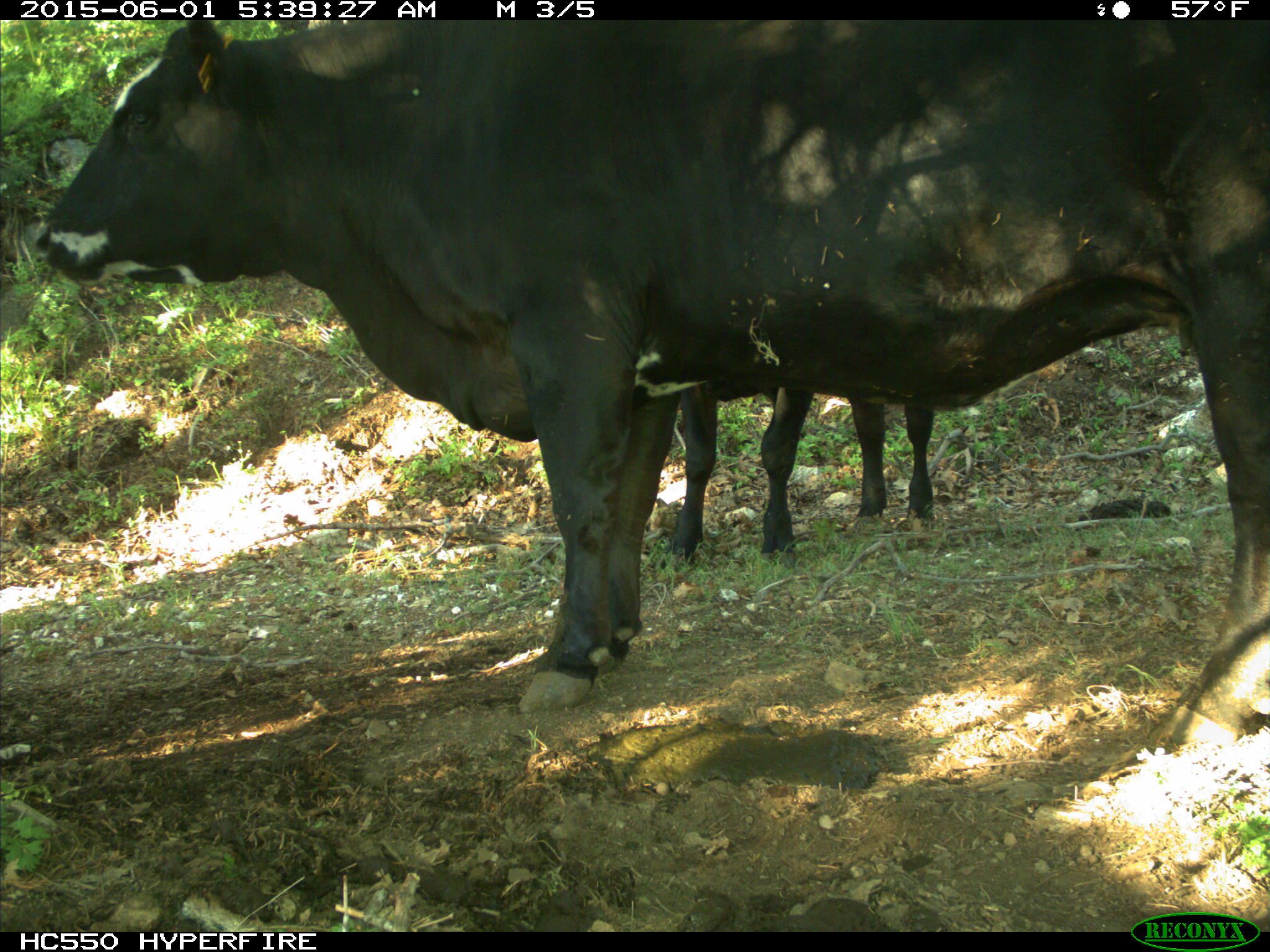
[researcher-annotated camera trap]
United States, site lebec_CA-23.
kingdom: Animalia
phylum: Chordata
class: Mammalia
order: Artiodactyla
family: Bovidae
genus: Bos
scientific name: Bos taurus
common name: domestic cow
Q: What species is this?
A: Bos taurus (domestic cow).